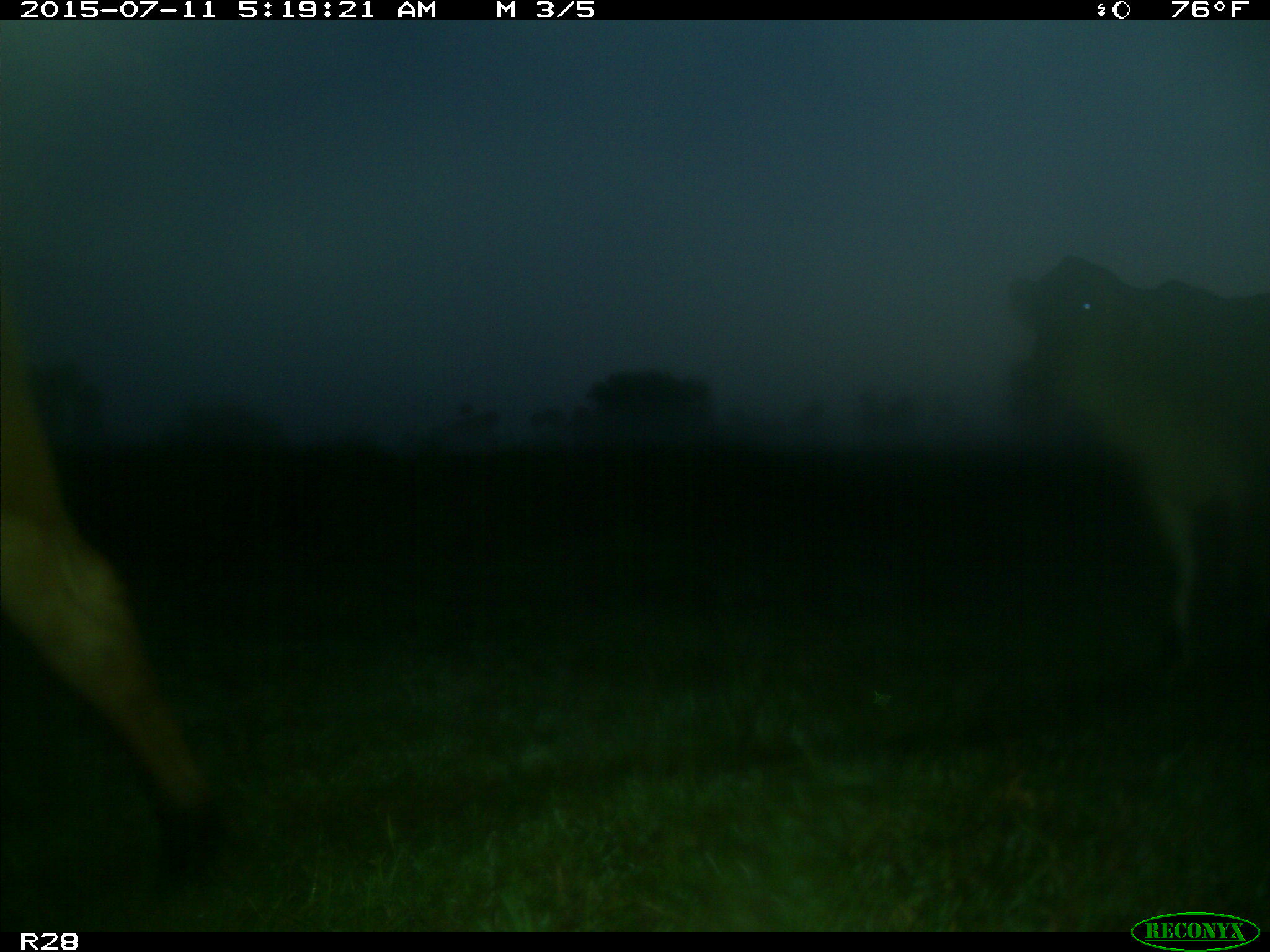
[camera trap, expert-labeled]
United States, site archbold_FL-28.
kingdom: Animalia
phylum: Chordata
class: Mammalia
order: Artiodactyla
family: Bovidae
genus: Bos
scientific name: Bos taurus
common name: domestic cow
Bos taurus (domestic cow).